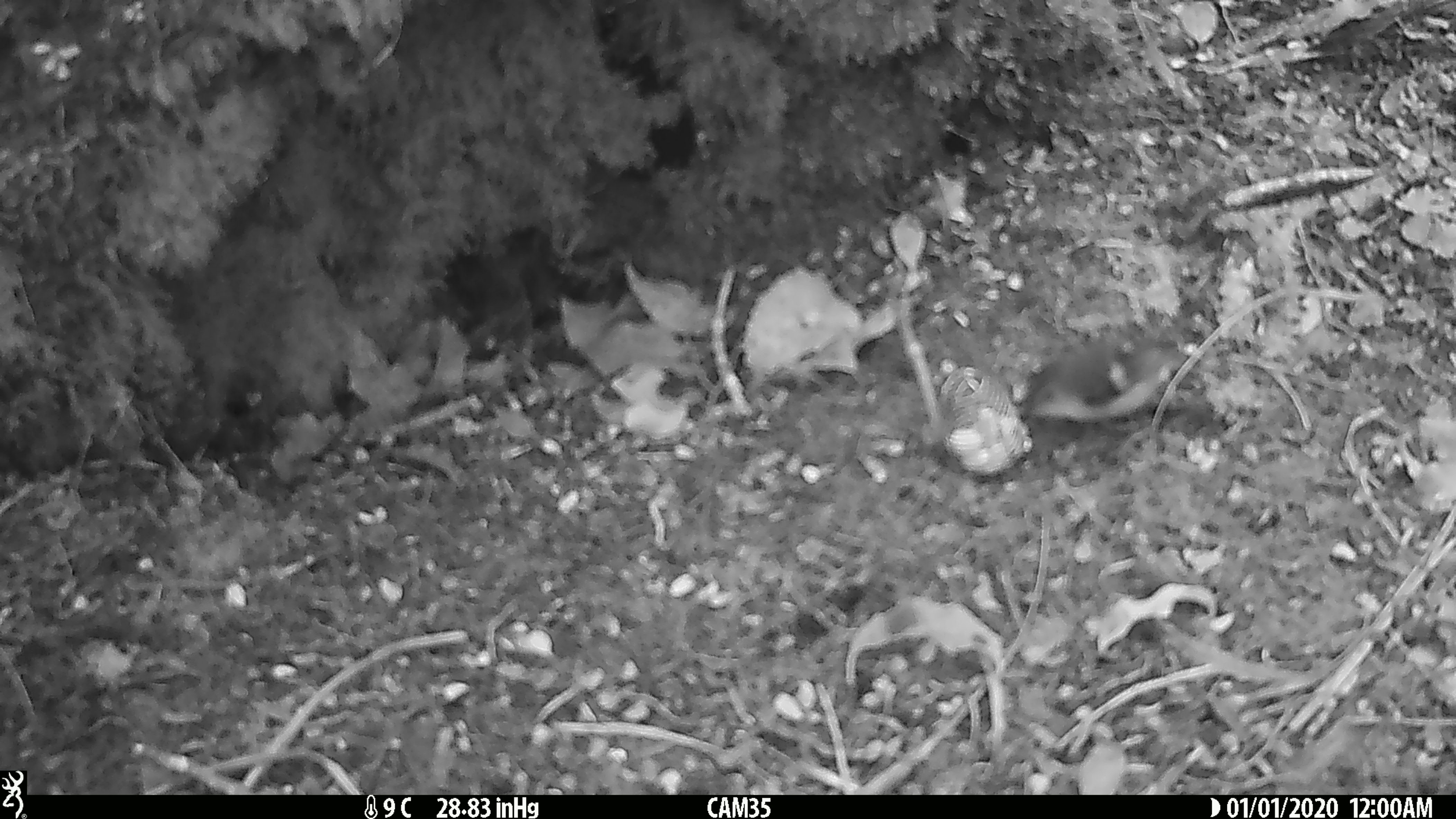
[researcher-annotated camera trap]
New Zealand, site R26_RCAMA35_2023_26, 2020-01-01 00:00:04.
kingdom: Animalia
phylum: Chordata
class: Aves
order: Passeriformes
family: Acanthisittidae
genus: Acanthisitta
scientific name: Acanthisitta chloris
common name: rifleman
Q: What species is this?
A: Rifleman (Acanthisitta chloris).